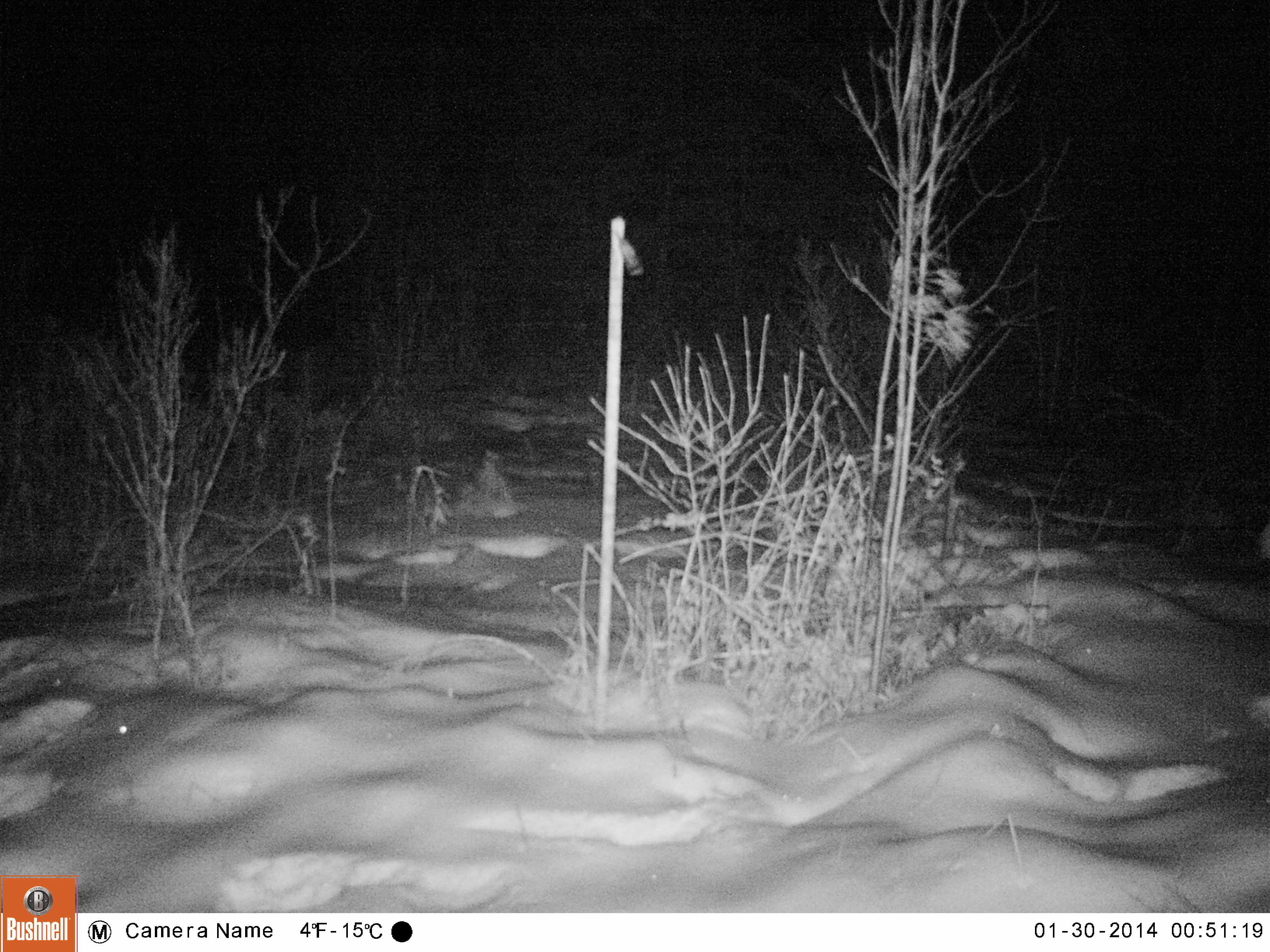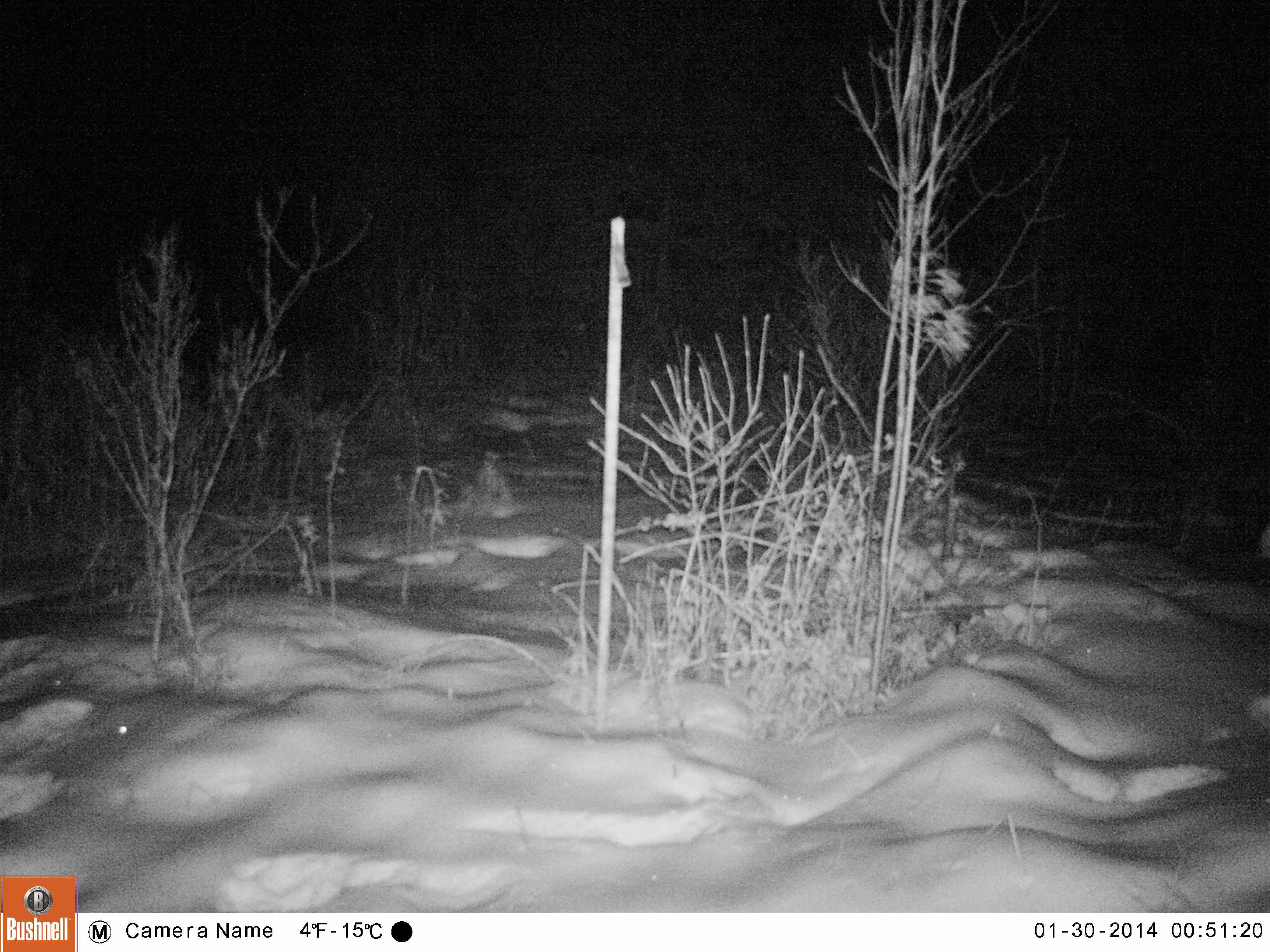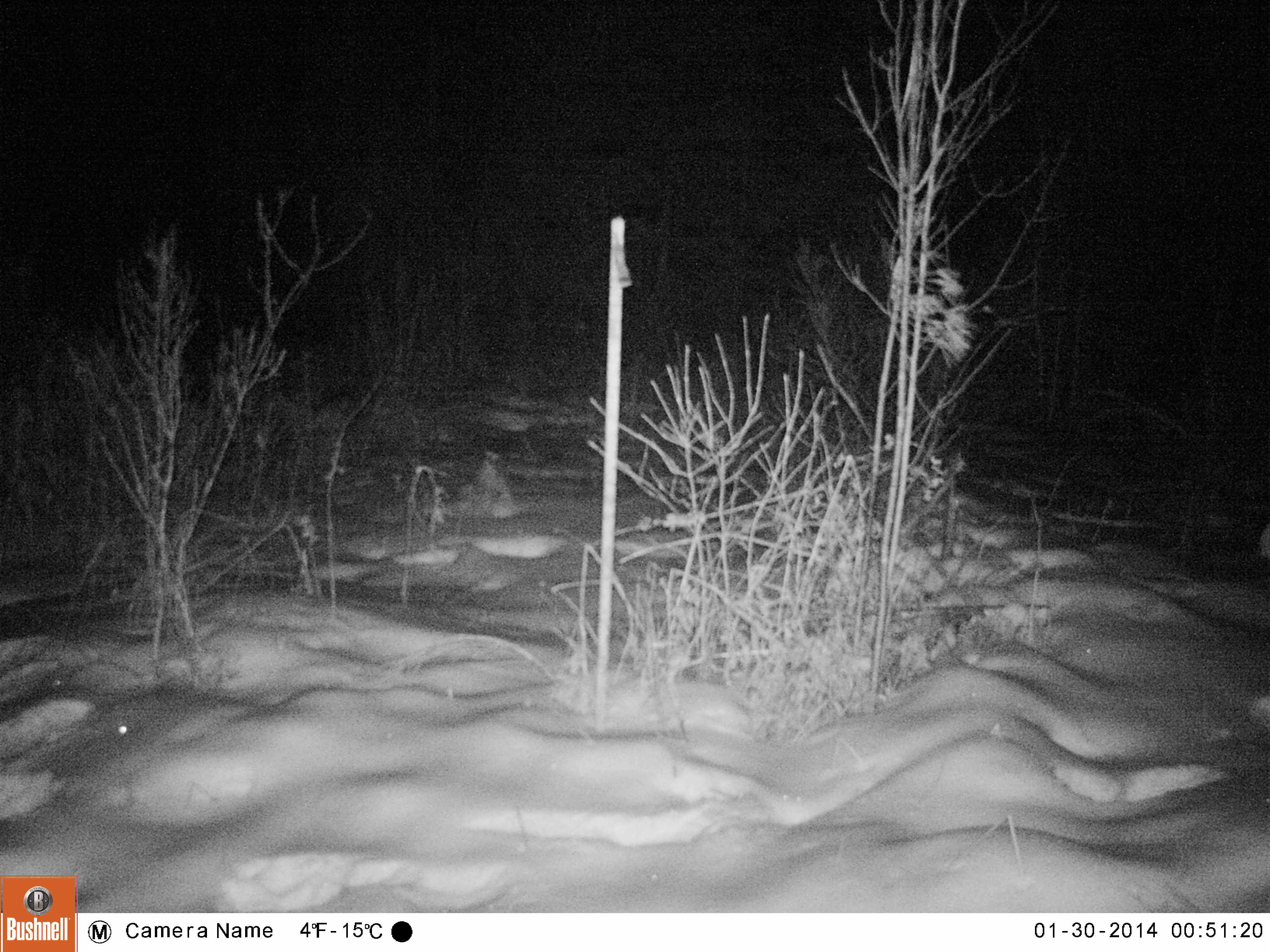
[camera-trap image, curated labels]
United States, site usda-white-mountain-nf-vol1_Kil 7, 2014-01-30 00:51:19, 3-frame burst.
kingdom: Animalia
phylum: Chordata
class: Mammalia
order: Artiodactyla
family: Cervidae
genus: Alces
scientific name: Alces alces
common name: moose